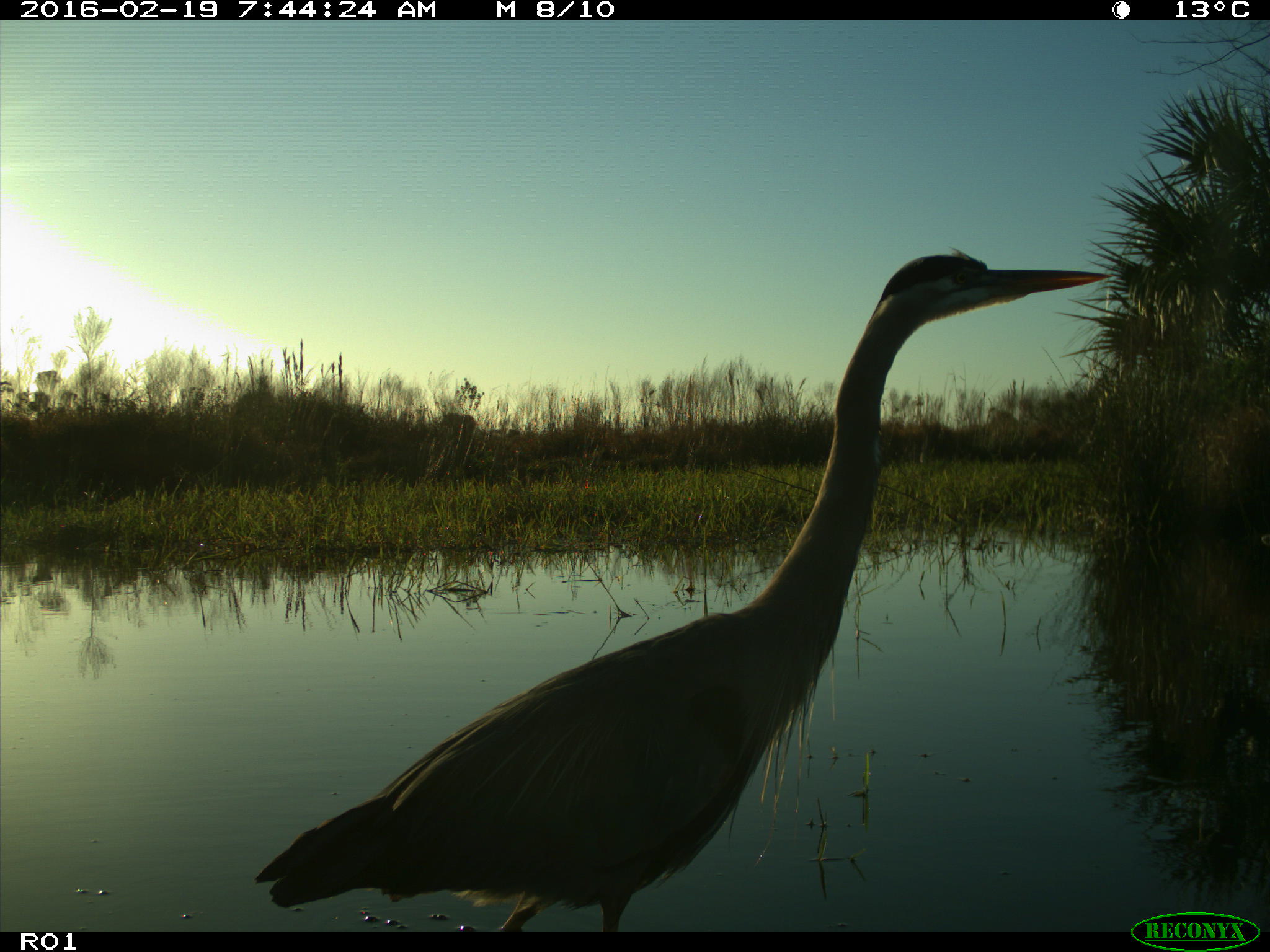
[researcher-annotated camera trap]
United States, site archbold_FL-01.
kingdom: Animalia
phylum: Chordata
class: Aves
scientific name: Aves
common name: birds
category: unidentified bird